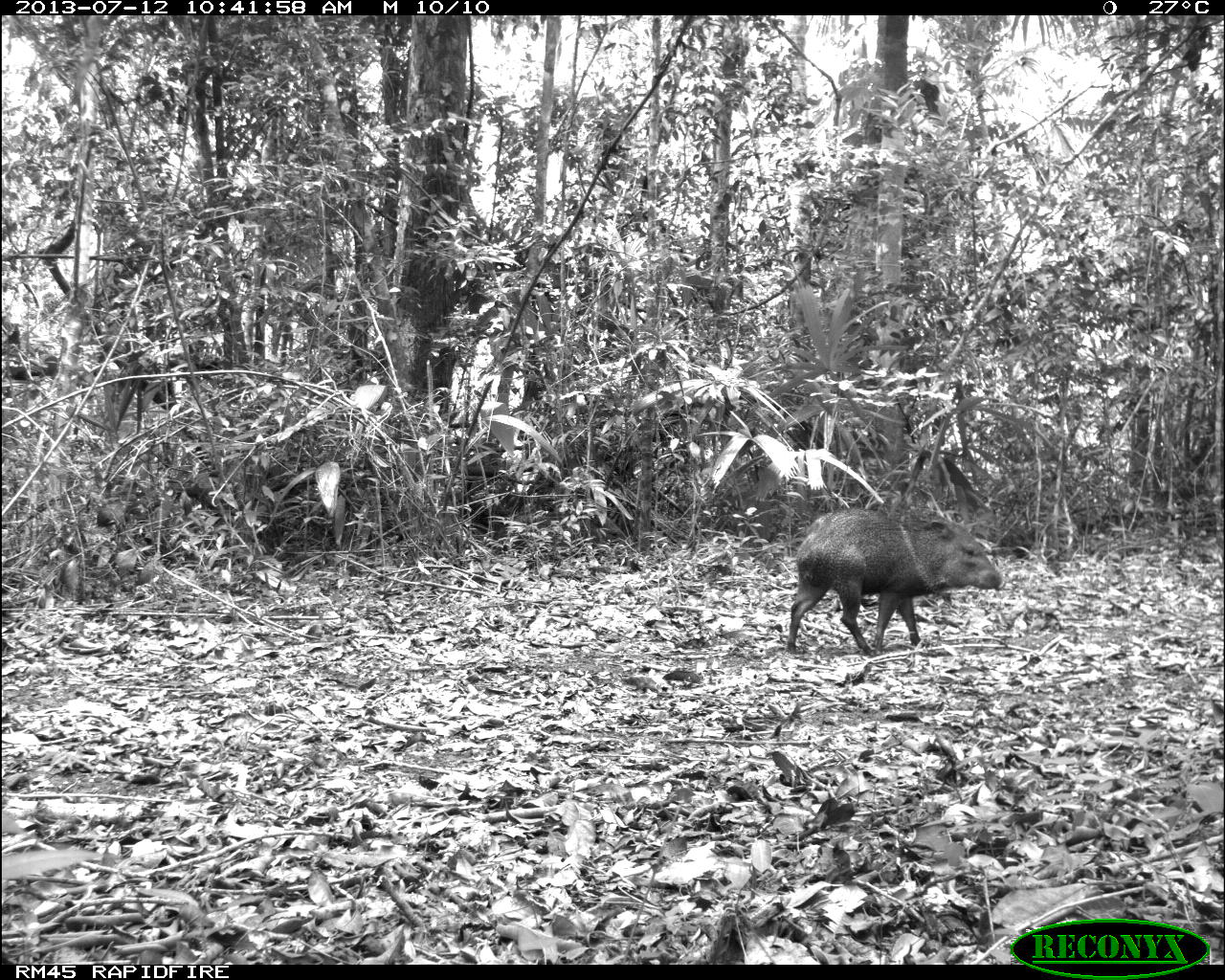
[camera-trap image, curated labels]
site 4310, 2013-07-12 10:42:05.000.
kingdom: Animalia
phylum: Chordata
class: Mammalia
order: Artiodactyla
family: Tayassuidae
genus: Pecari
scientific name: Pecari tajacu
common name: collared peccary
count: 13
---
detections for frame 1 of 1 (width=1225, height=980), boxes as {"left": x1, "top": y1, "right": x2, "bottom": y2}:
pecari tajacu: {"left": 785, "top": 506, "right": 1005, "bottom": 655}